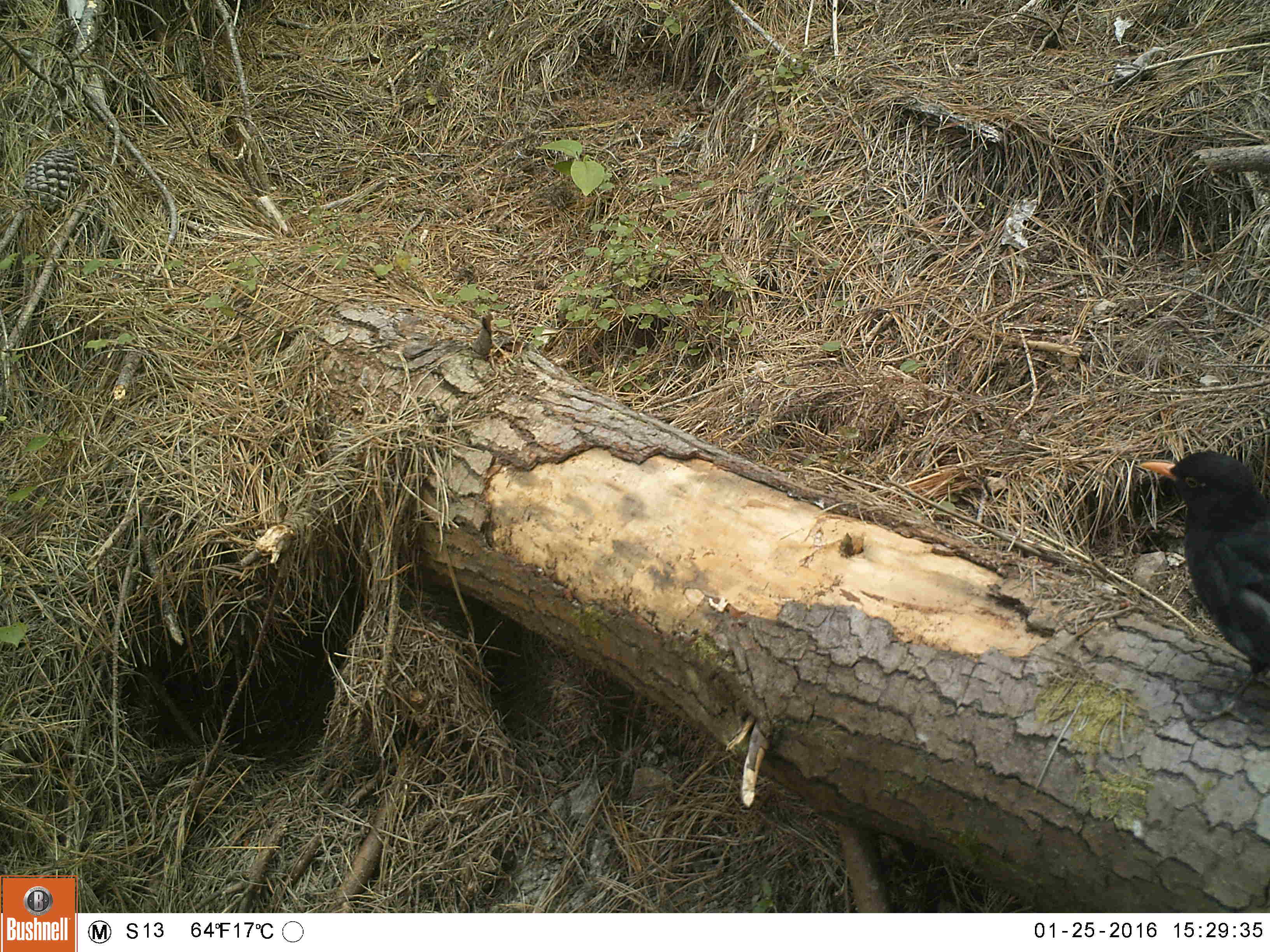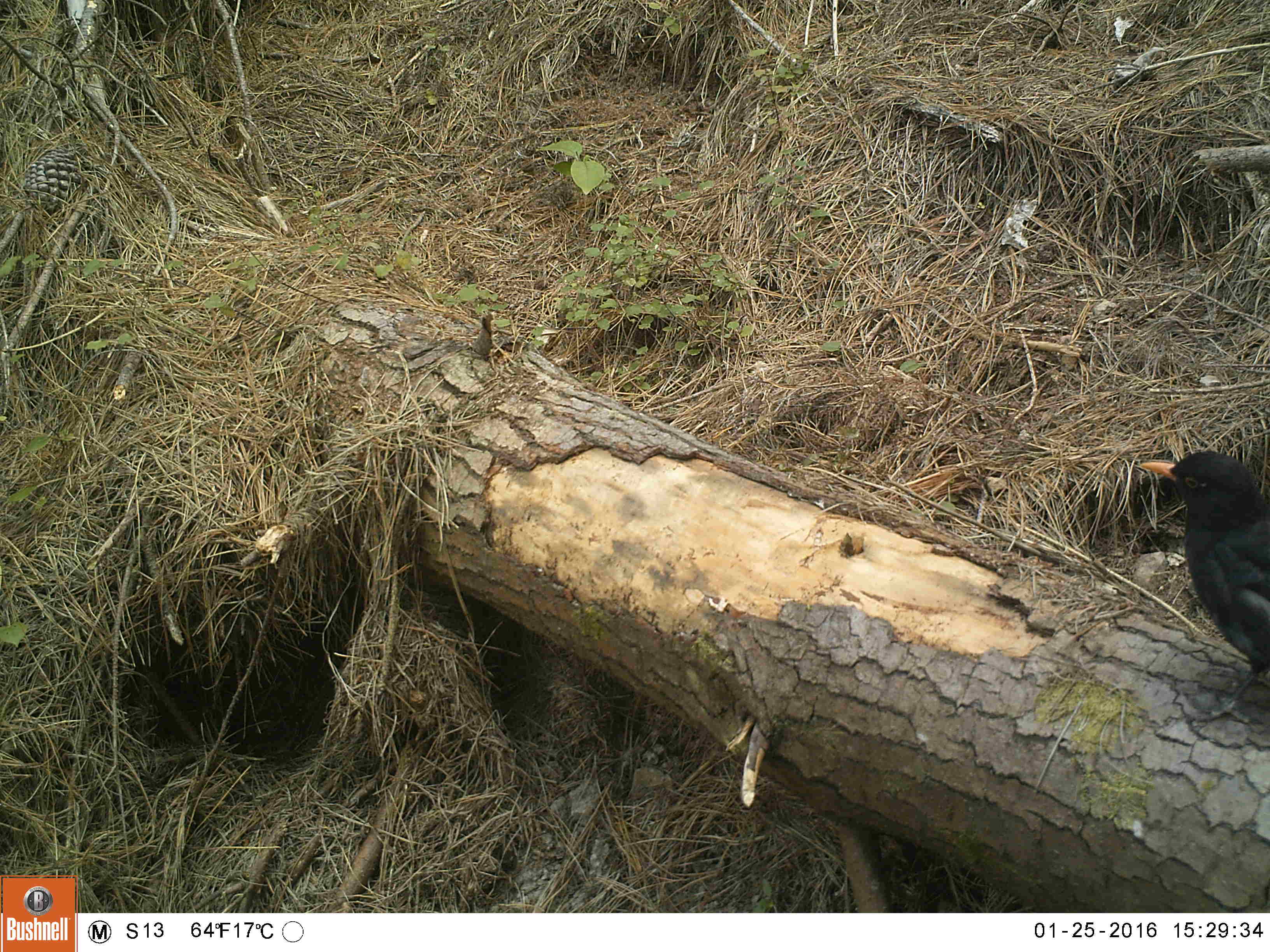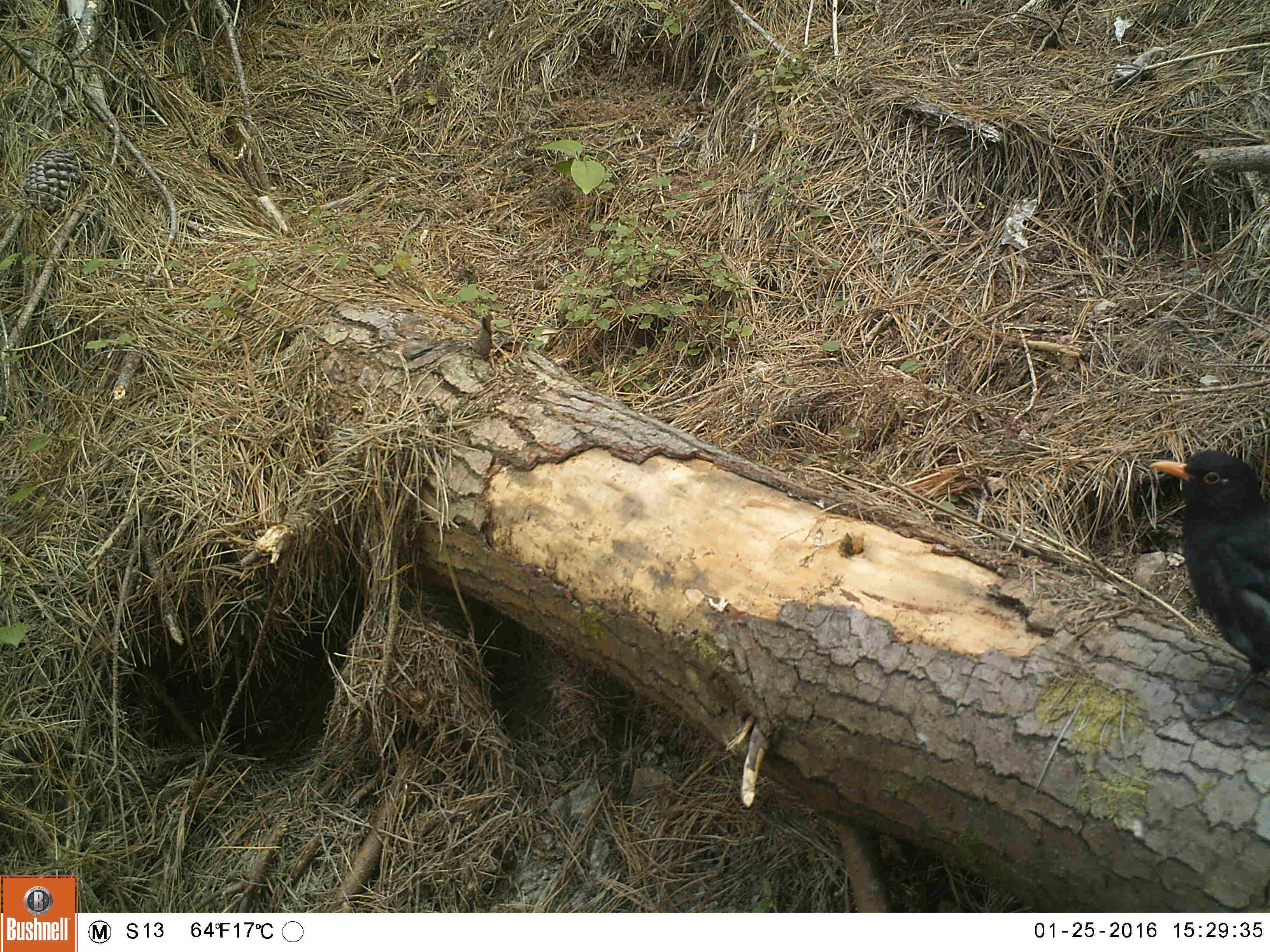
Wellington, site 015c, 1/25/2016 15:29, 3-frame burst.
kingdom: Animalia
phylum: Chordata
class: Aves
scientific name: Aves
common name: bird